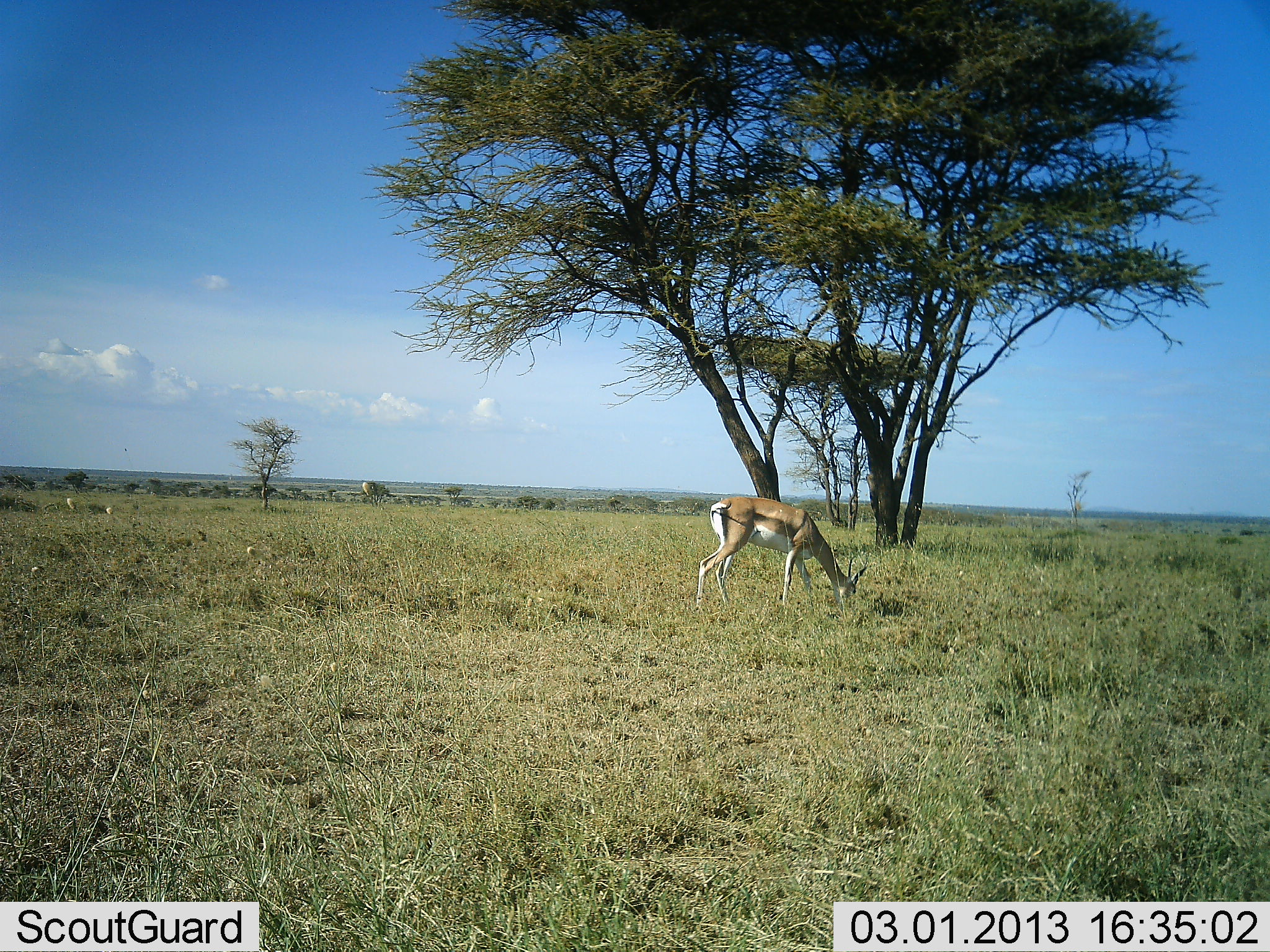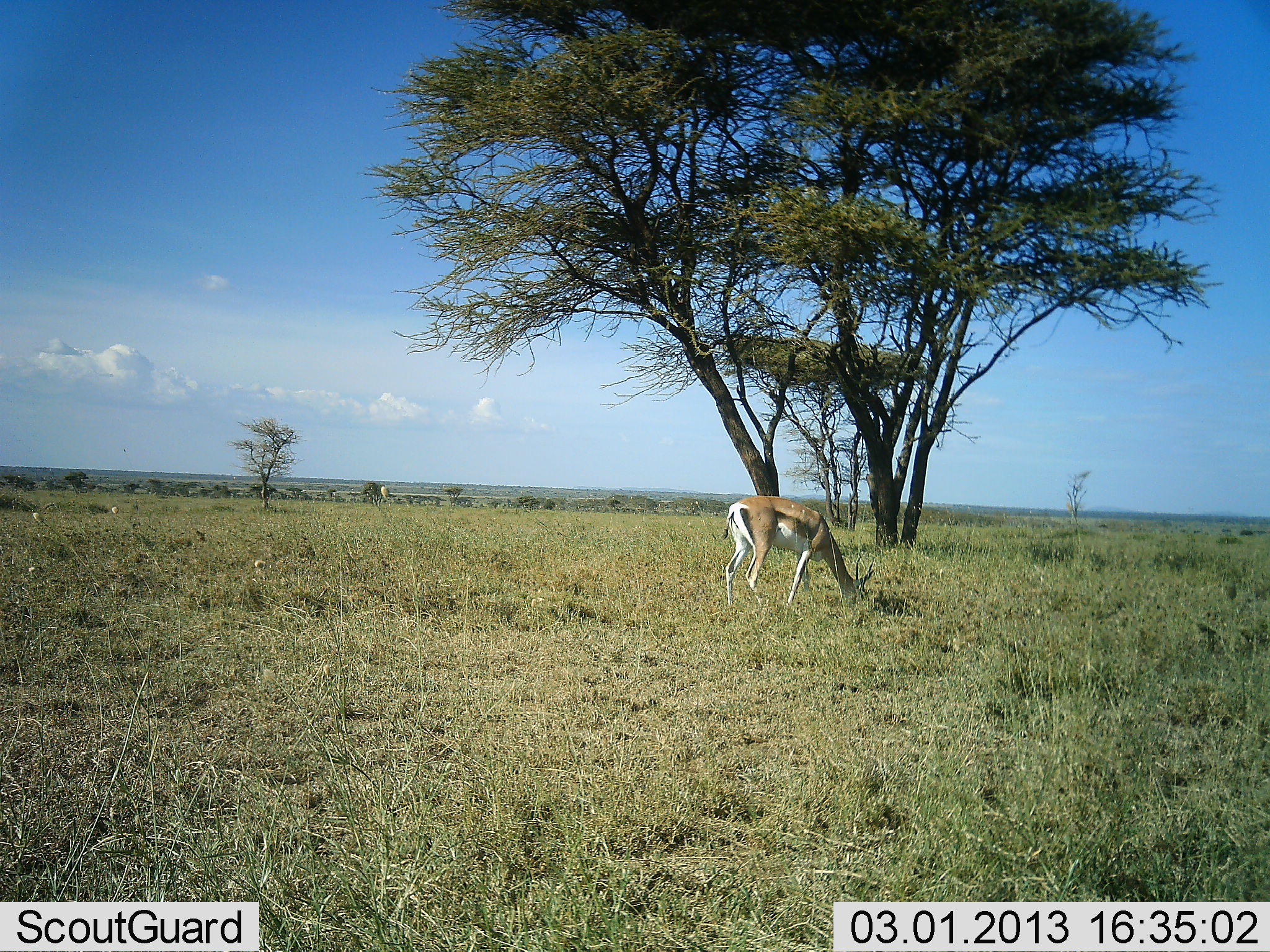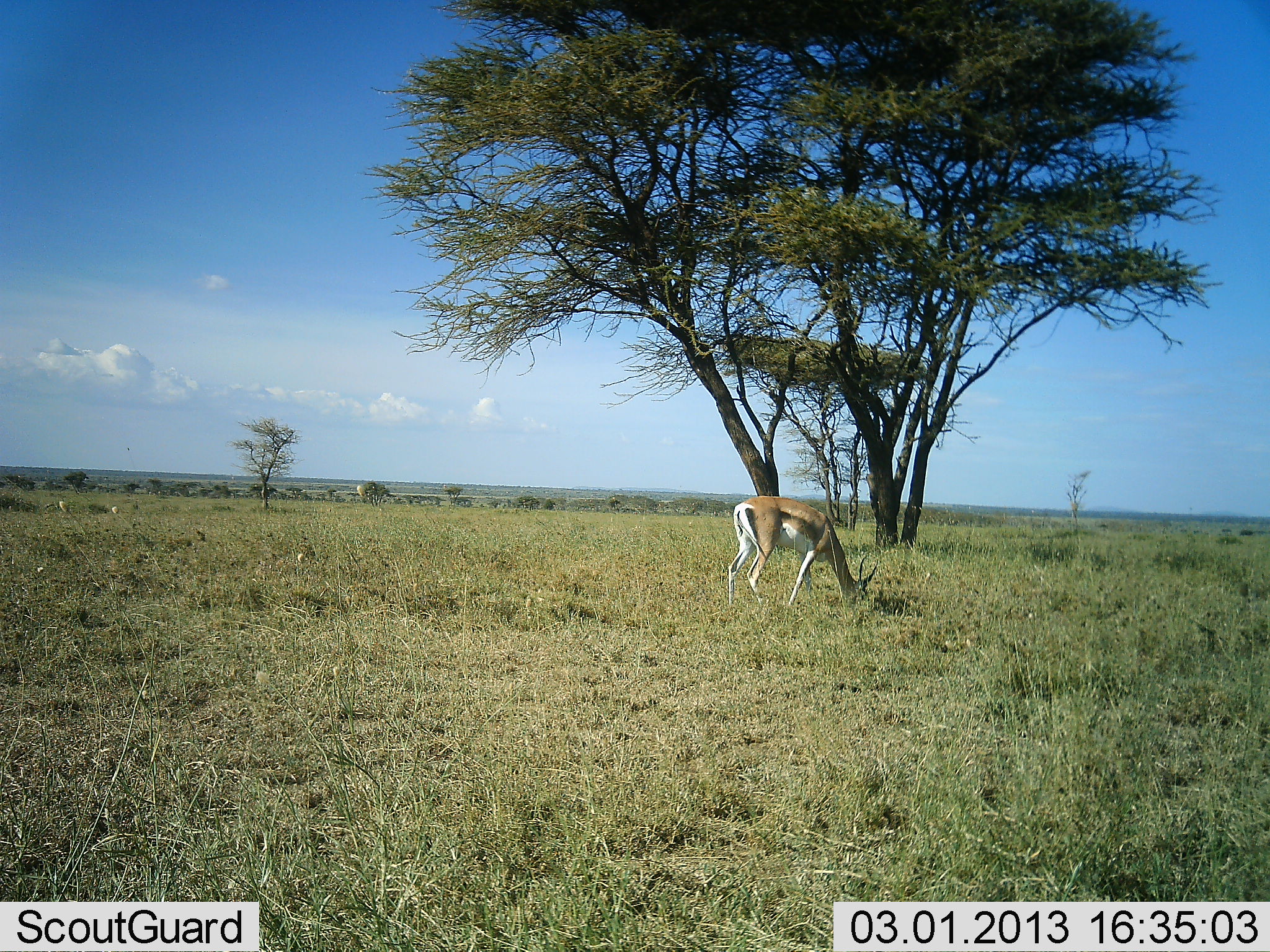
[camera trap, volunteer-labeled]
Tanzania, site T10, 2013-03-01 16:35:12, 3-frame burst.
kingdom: Animalia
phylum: Chordata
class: Mammalia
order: Artiodactyla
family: Bovidae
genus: Nanger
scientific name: Nanger granti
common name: grant's gazelle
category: gazellegrants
Gazellegrants (grant's gazelle) (Nanger granti), count 1. Behavior (volunteer vote fractions): standing 5%, resting 0%, moving 5%, interacting 0%. Young present (vote fraction): 0%. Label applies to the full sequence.